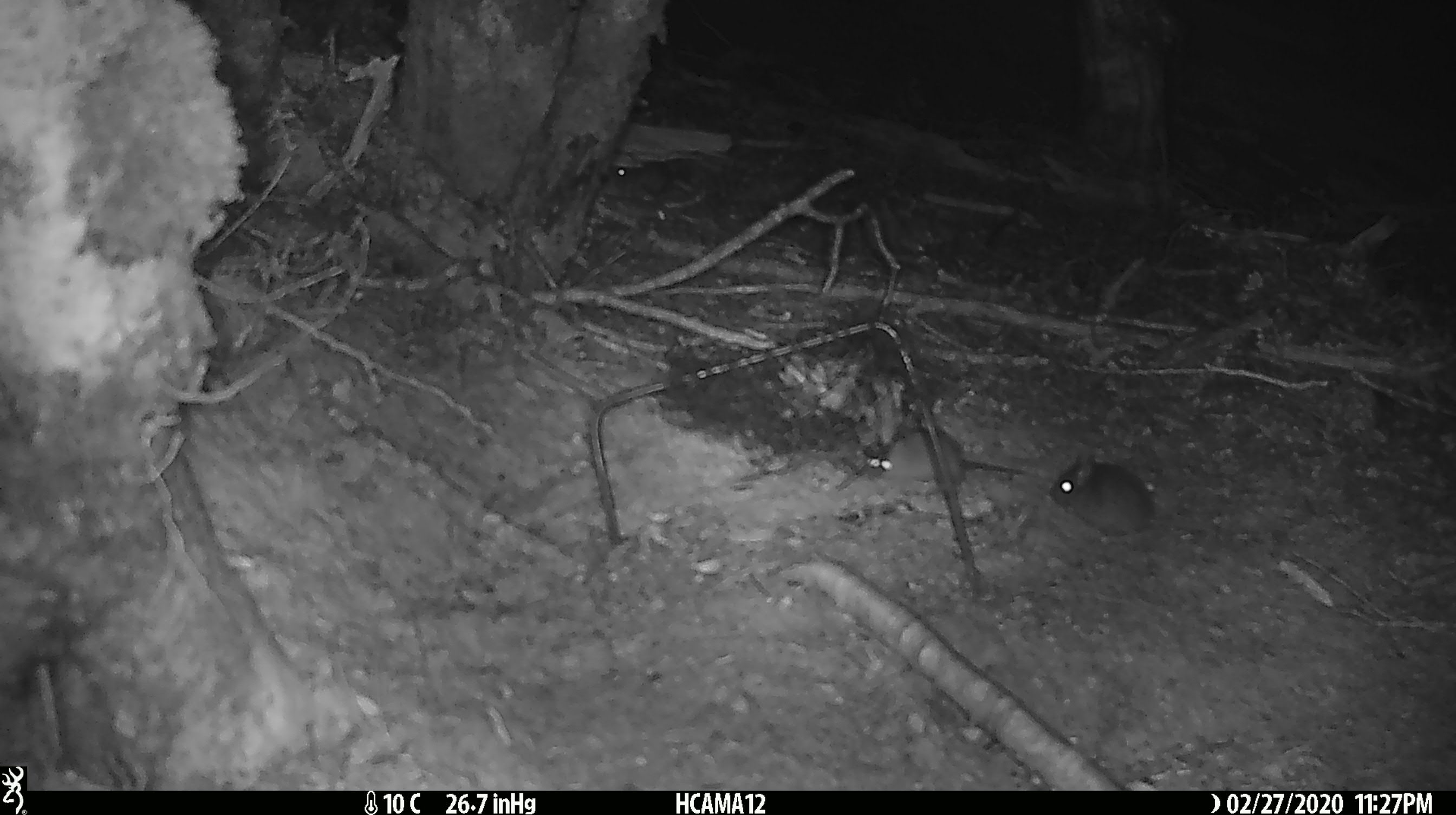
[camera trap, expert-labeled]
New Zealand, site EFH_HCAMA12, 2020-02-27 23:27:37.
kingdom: Animalia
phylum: Chordata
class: Mammalia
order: Rodentia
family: Muridae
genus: Mus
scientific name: Mus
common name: mouse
Mouse (Mus).